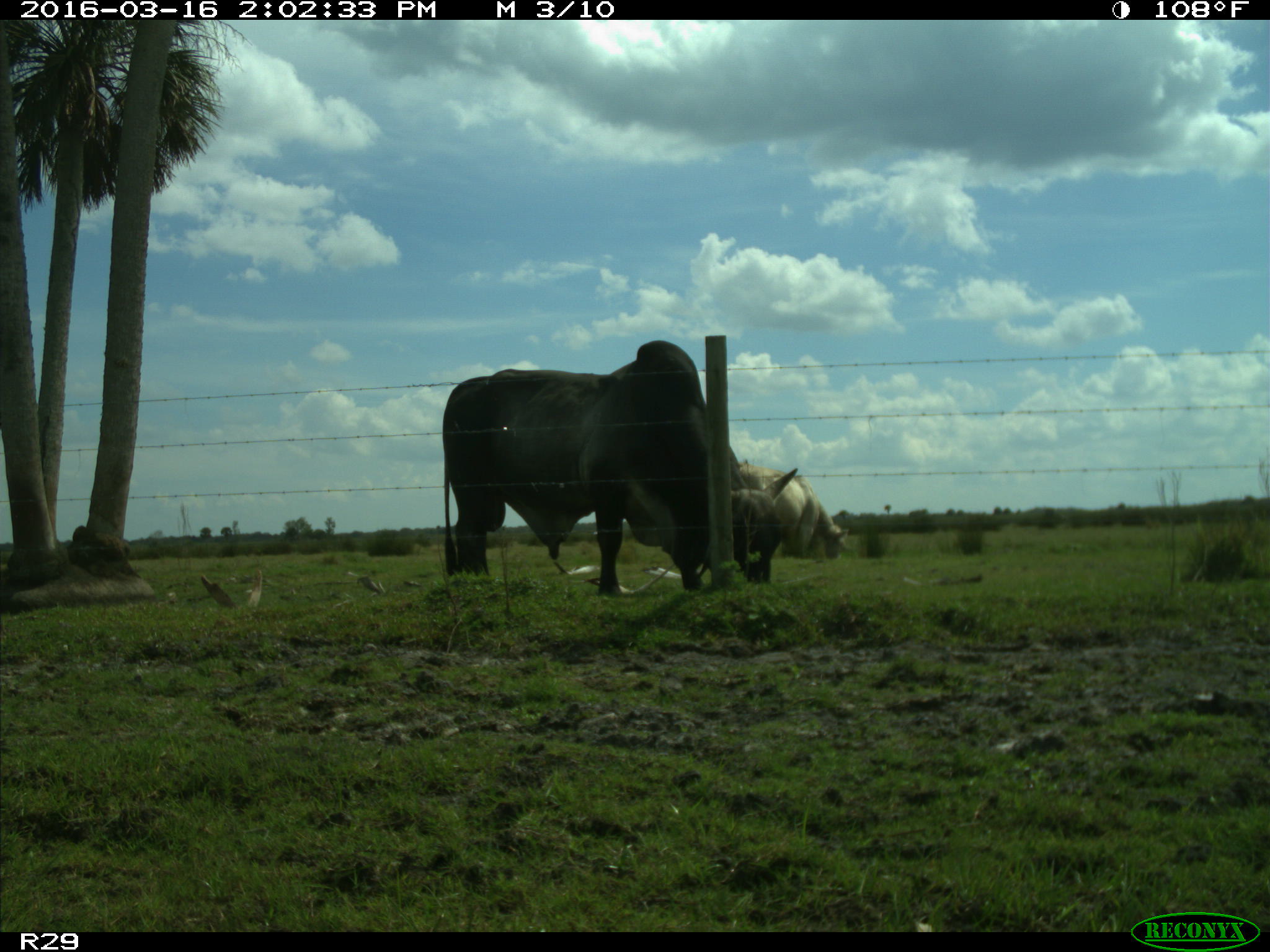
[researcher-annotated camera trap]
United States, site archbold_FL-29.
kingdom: Animalia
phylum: Chordata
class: Mammalia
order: Artiodactyla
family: Bovidae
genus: Bos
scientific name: Bos taurus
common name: domestic cow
Bos taurus (domestic cow).